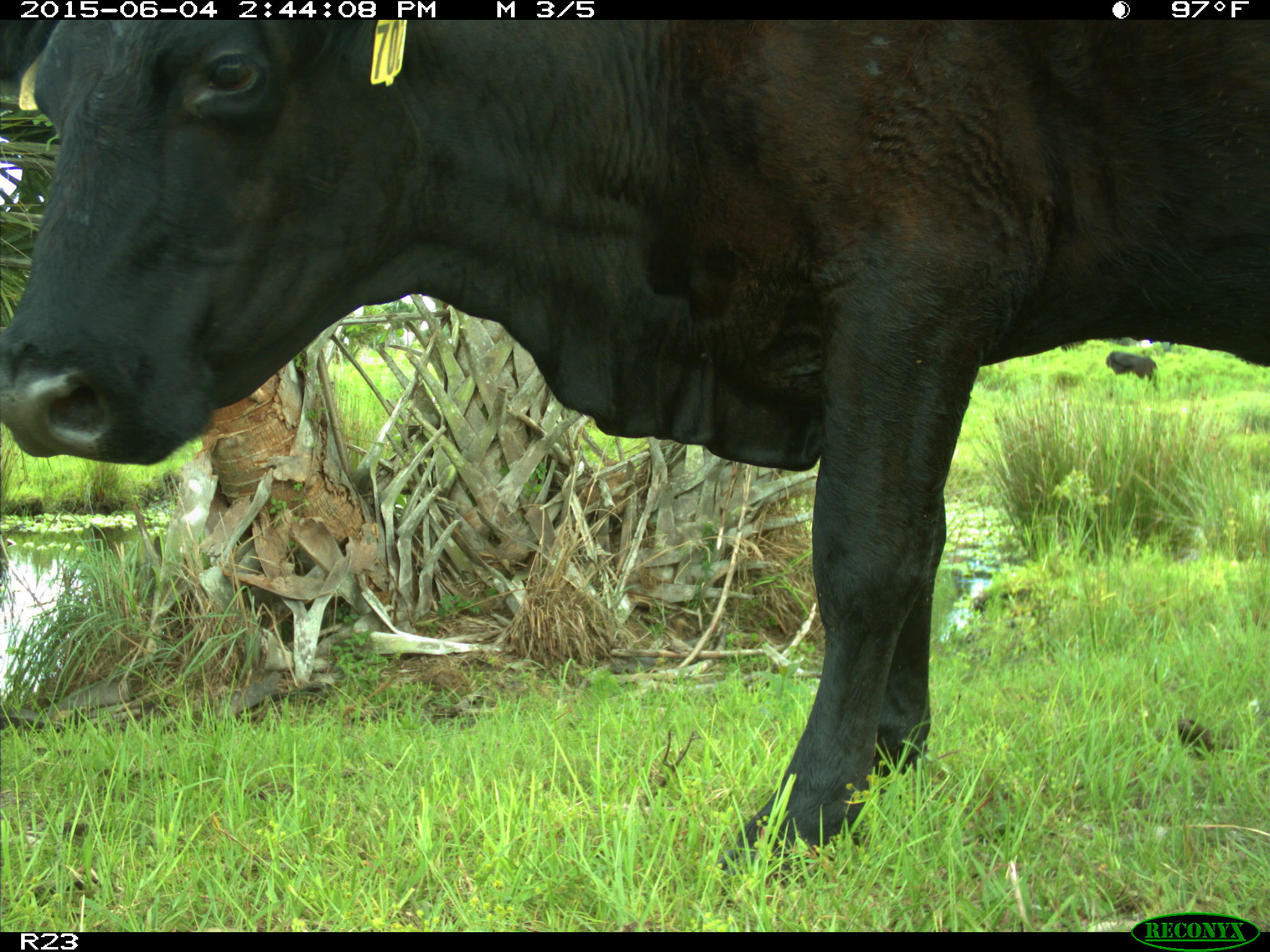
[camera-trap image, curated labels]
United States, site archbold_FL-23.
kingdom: Animalia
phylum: Chordata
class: Mammalia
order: Artiodactyla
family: Bovidae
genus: Bos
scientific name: Bos taurus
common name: domestic cow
Bos taurus (domestic cow).